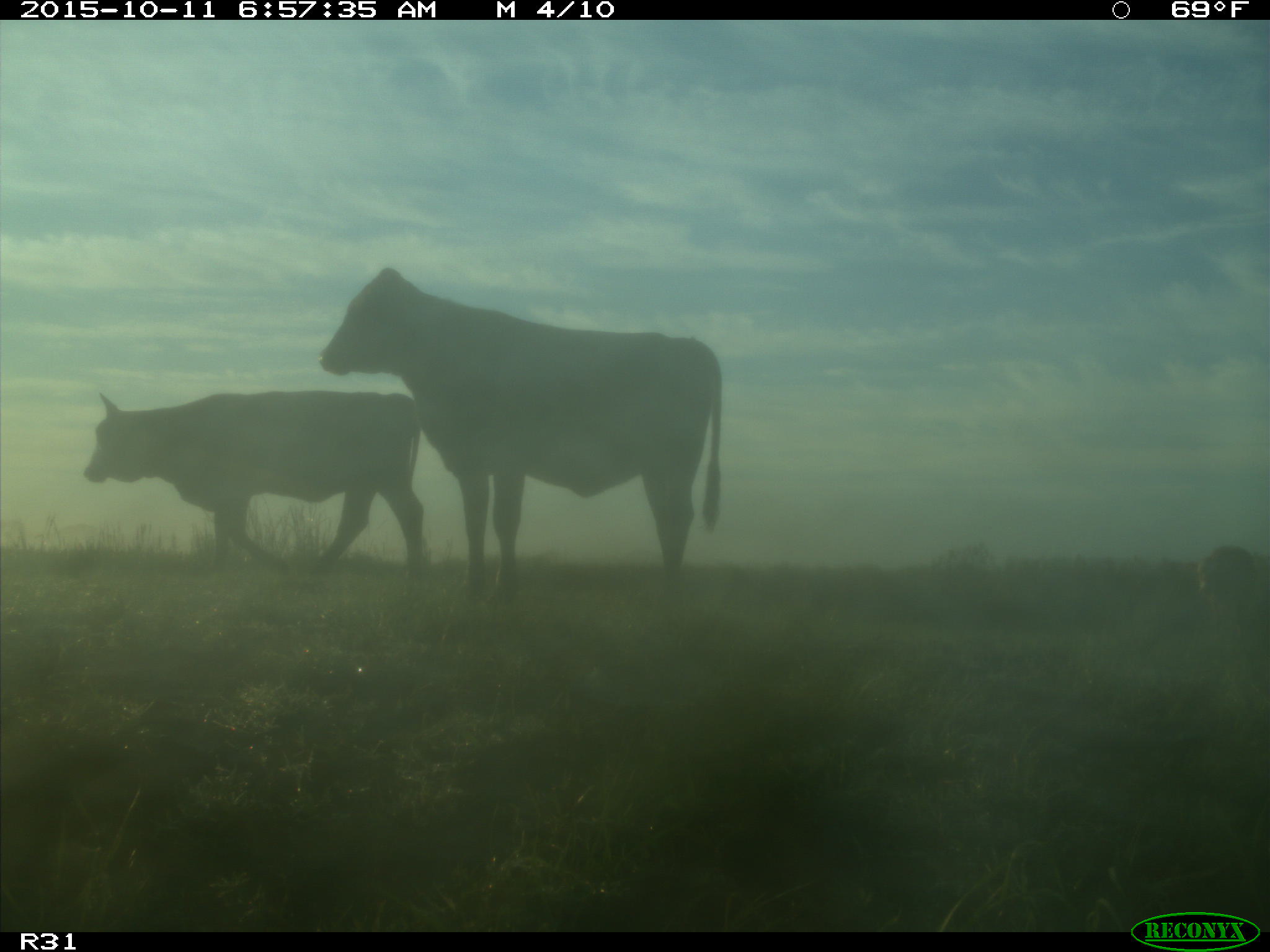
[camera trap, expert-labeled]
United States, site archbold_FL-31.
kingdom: Animalia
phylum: Chordata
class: Mammalia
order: Artiodactyla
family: Bovidae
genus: Bos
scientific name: Bos taurus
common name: domestic cow